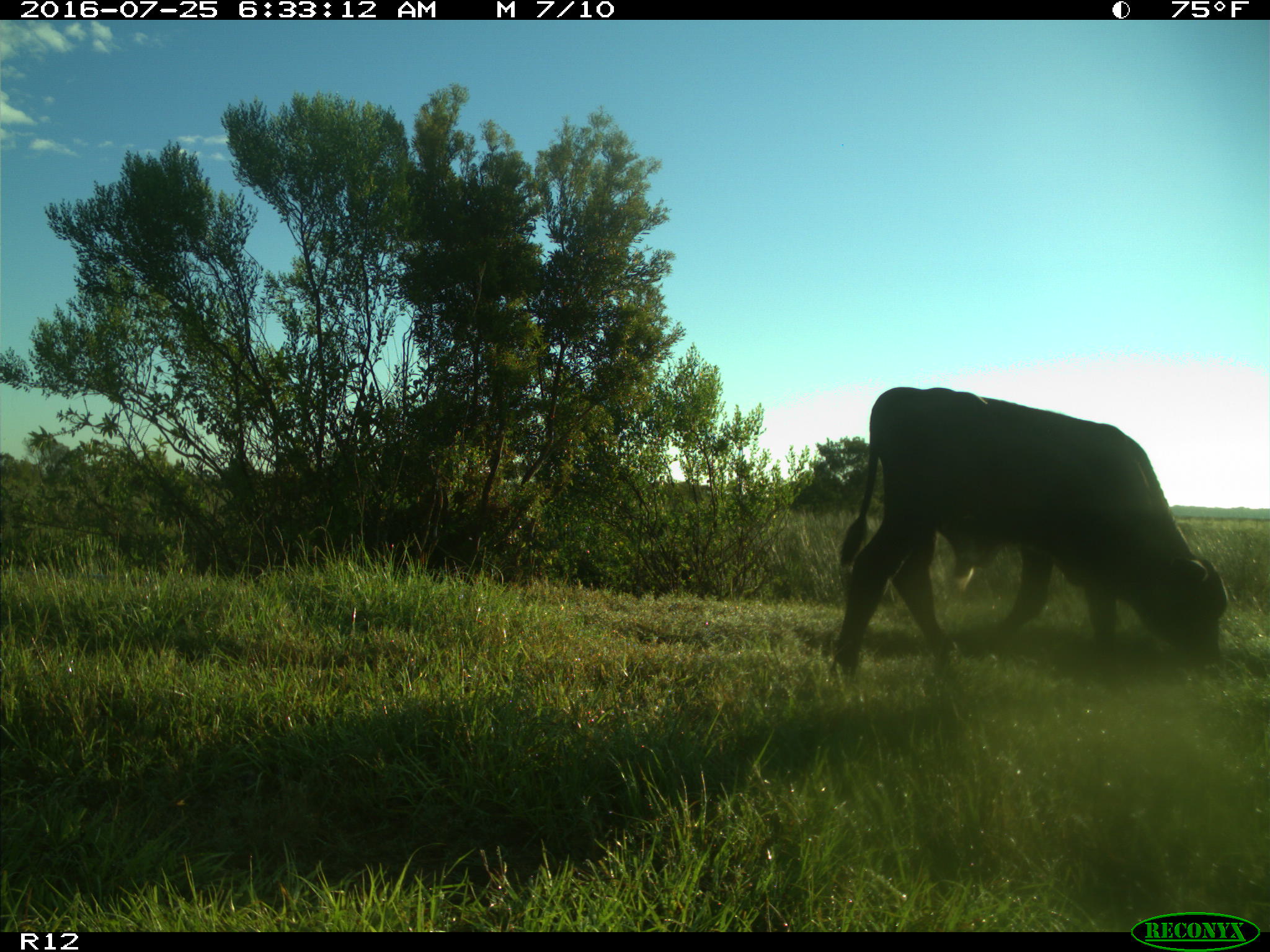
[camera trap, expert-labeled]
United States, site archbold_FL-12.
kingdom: Animalia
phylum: Chordata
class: Mammalia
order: Artiodactyla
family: Bovidae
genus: Bos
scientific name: Bos taurus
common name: domestic cow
Bos taurus (domestic cow).